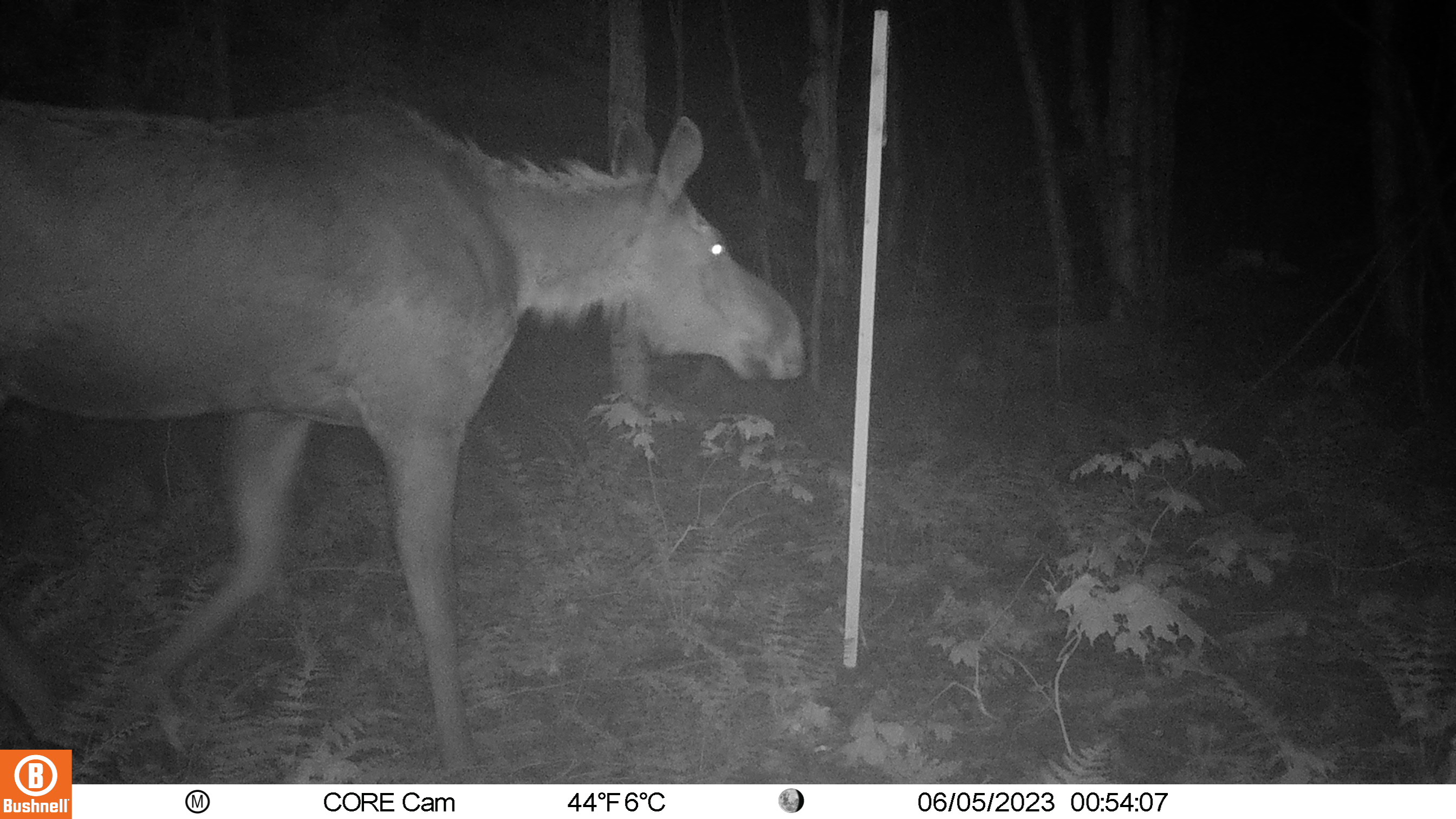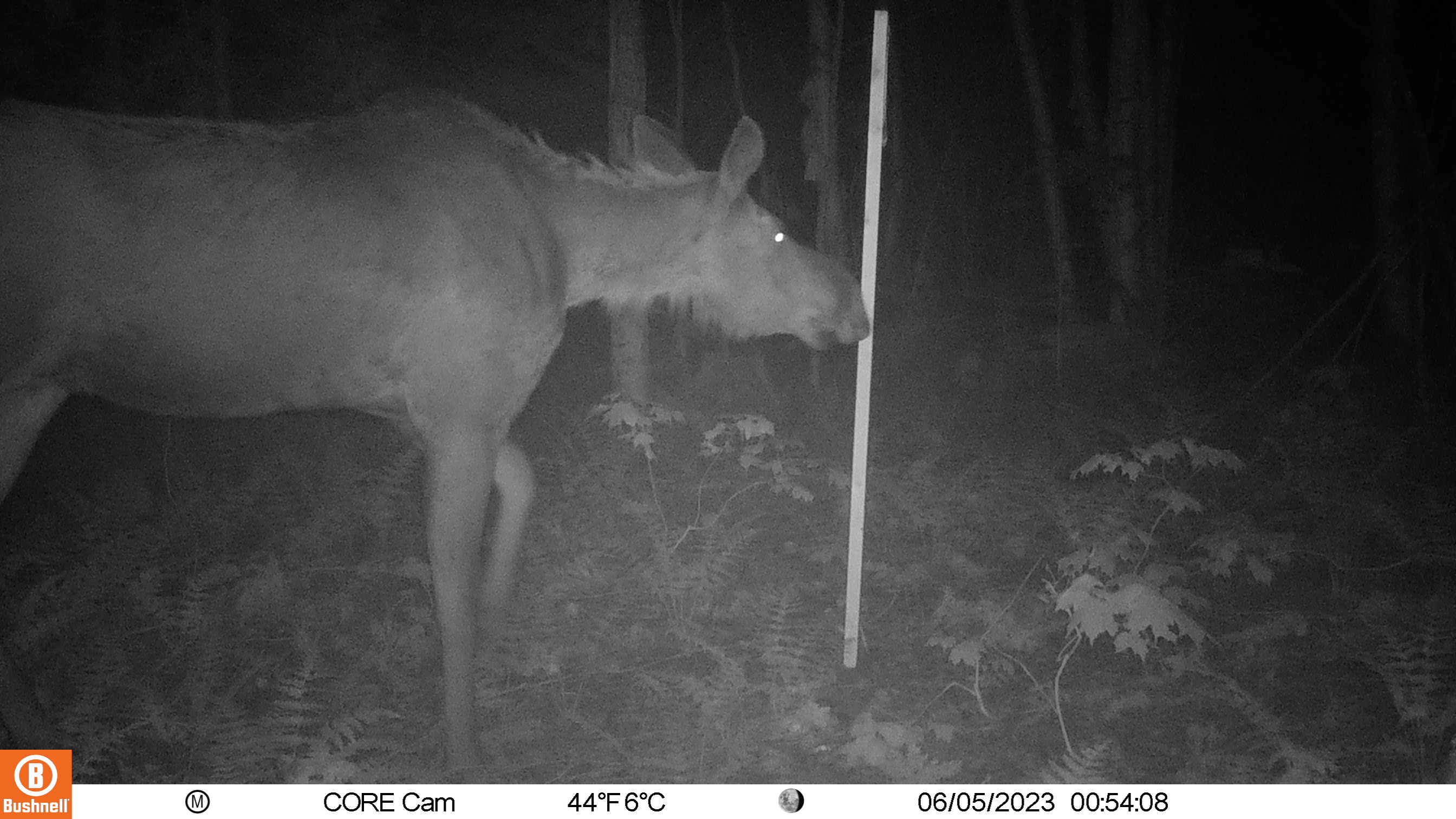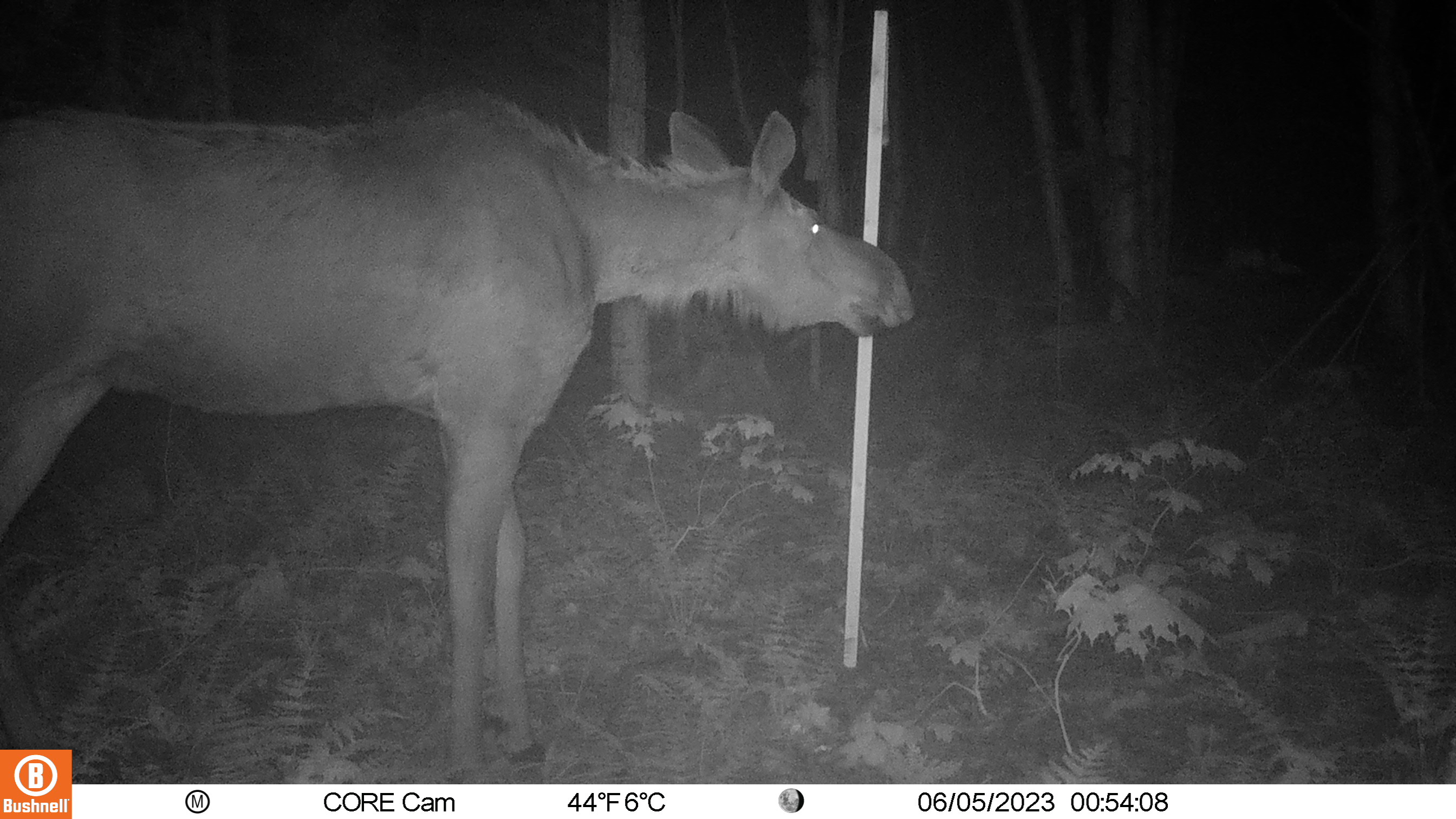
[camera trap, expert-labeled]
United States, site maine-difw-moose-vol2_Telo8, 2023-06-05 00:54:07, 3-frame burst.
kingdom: Animalia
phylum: Chordata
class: Mammalia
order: Artiodactyla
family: Cervidae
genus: Alces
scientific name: Alces alces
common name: moose